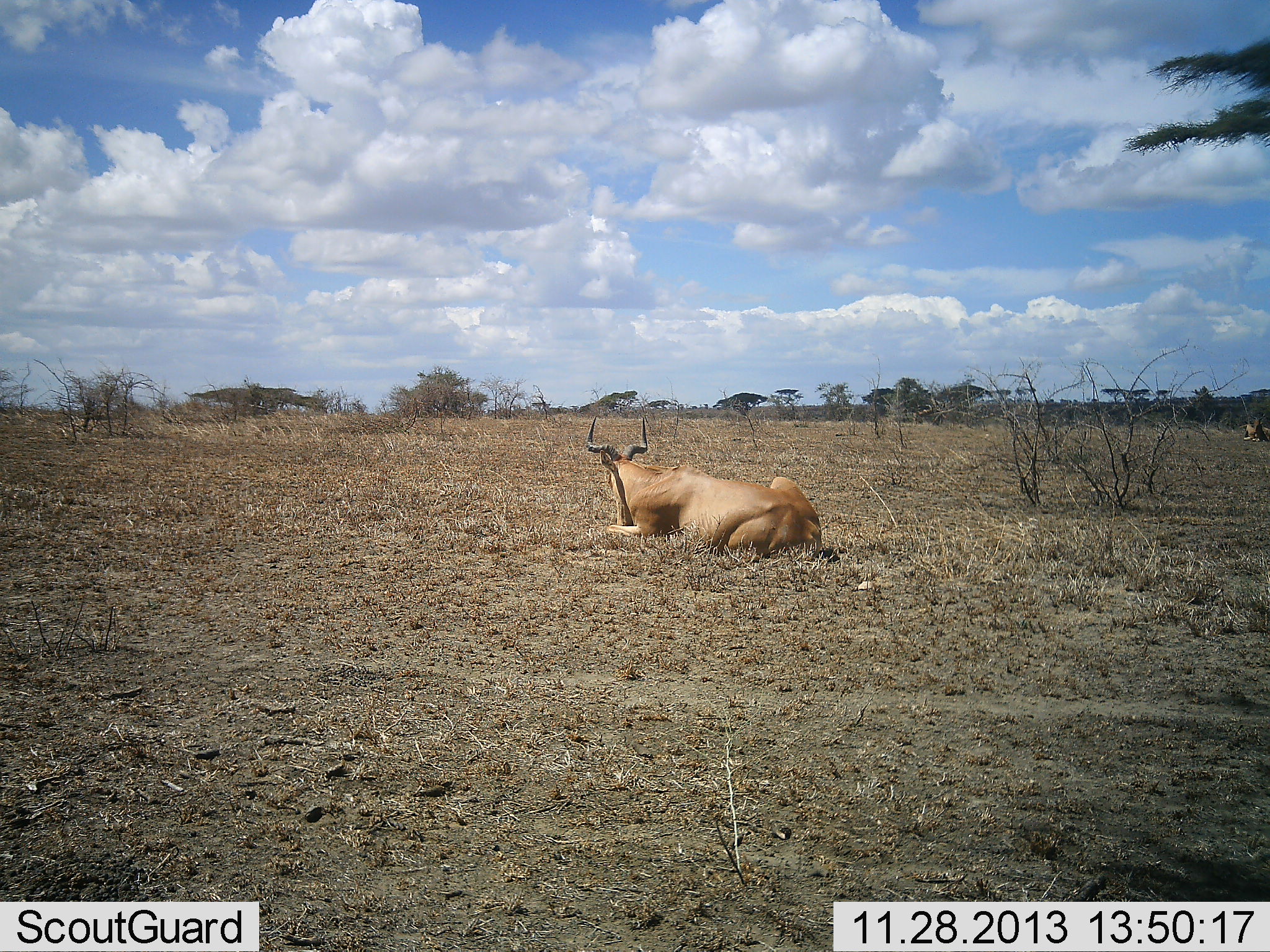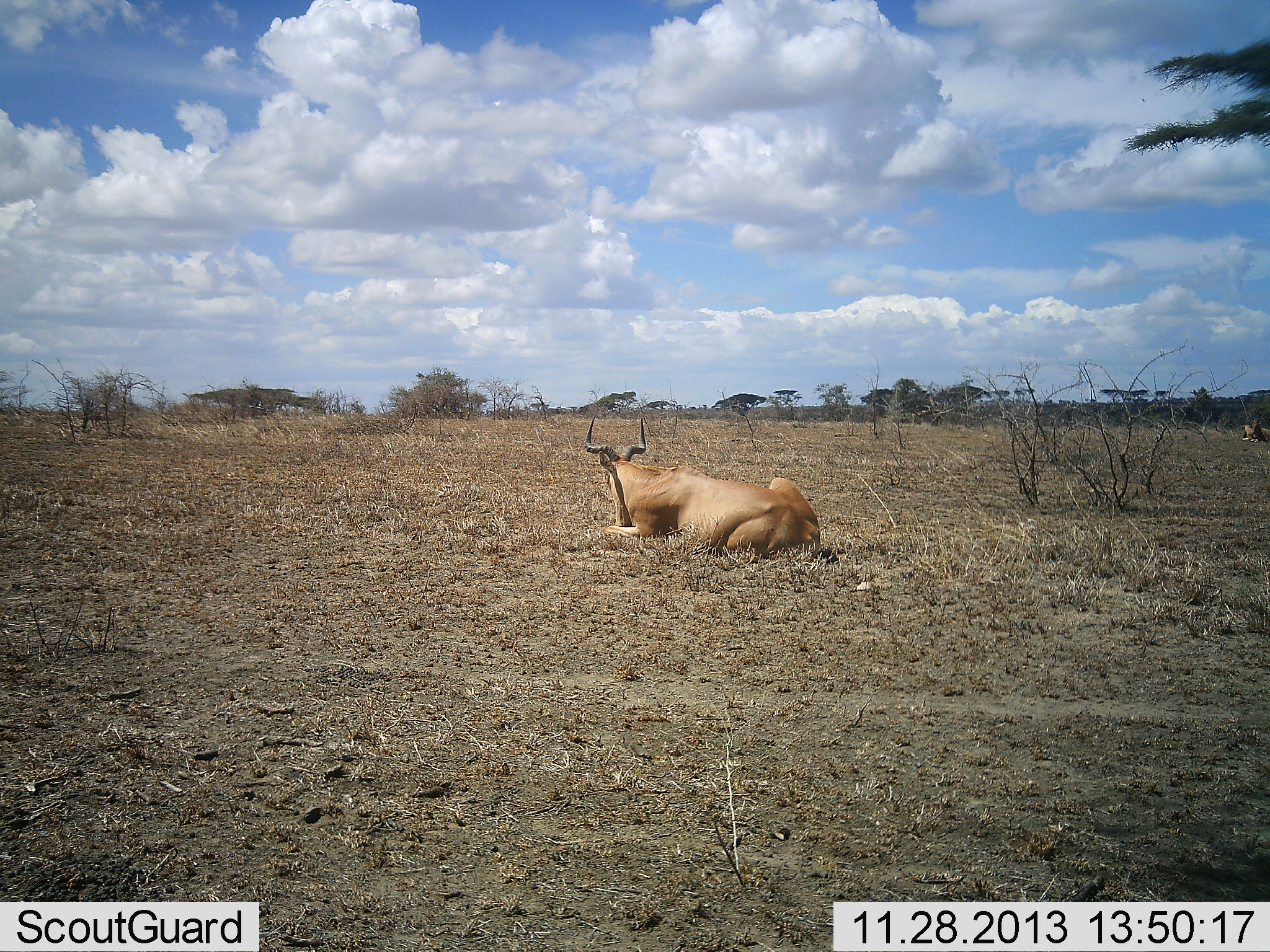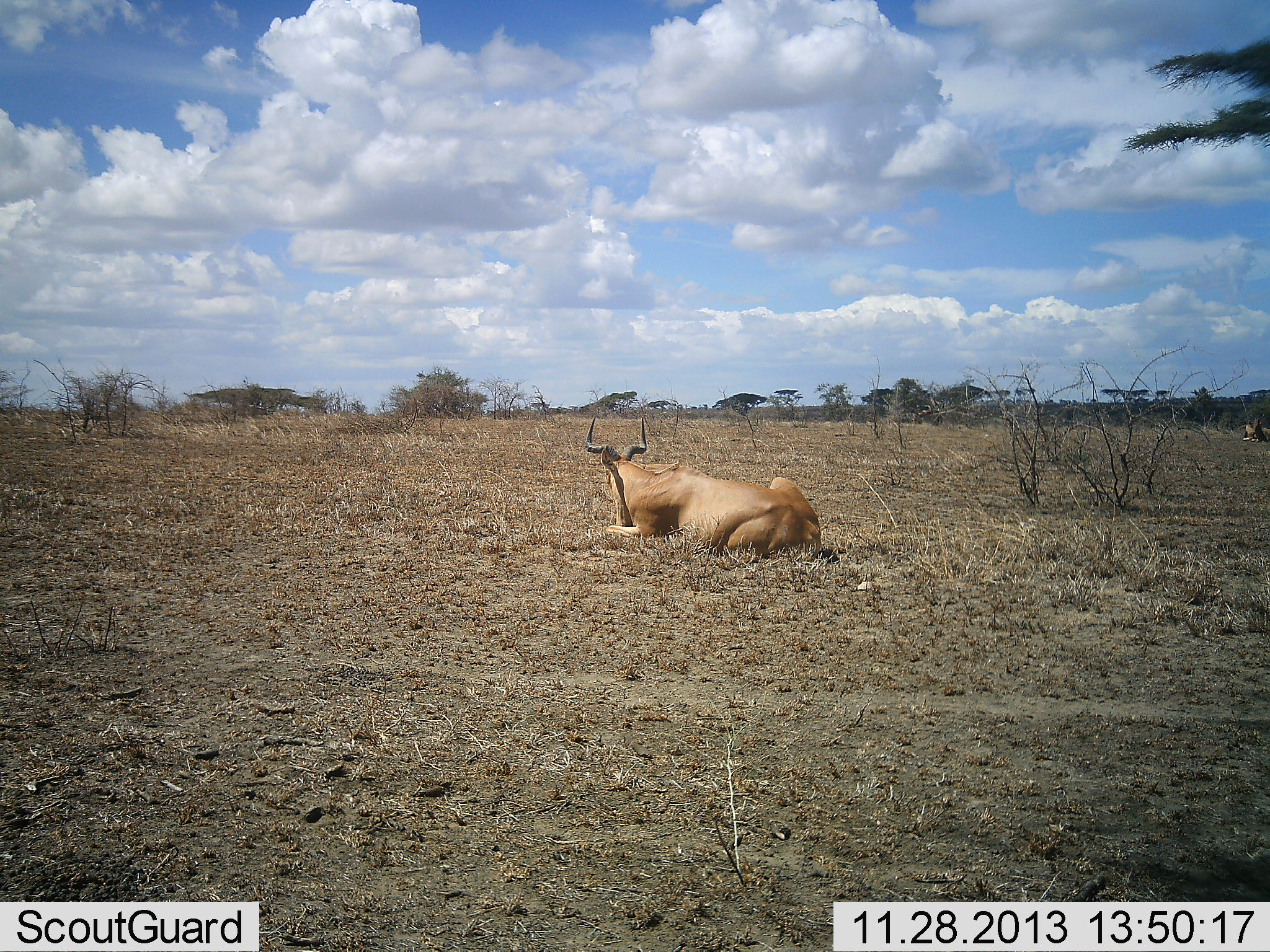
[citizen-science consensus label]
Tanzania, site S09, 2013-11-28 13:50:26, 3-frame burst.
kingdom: Animalia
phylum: Chordata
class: Mammalia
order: Artiodactyla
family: Bovidae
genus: Alcelaphus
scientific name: Alcelaphus buselaphus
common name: hartebeest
Hartebeest (Alcelaphus buselaphus), count 1. Behavior (volunteer vote fractions): standing 0%, resting 100%, moving 0%, interacting 0%. Young present (vote fraction): 0%. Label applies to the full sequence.